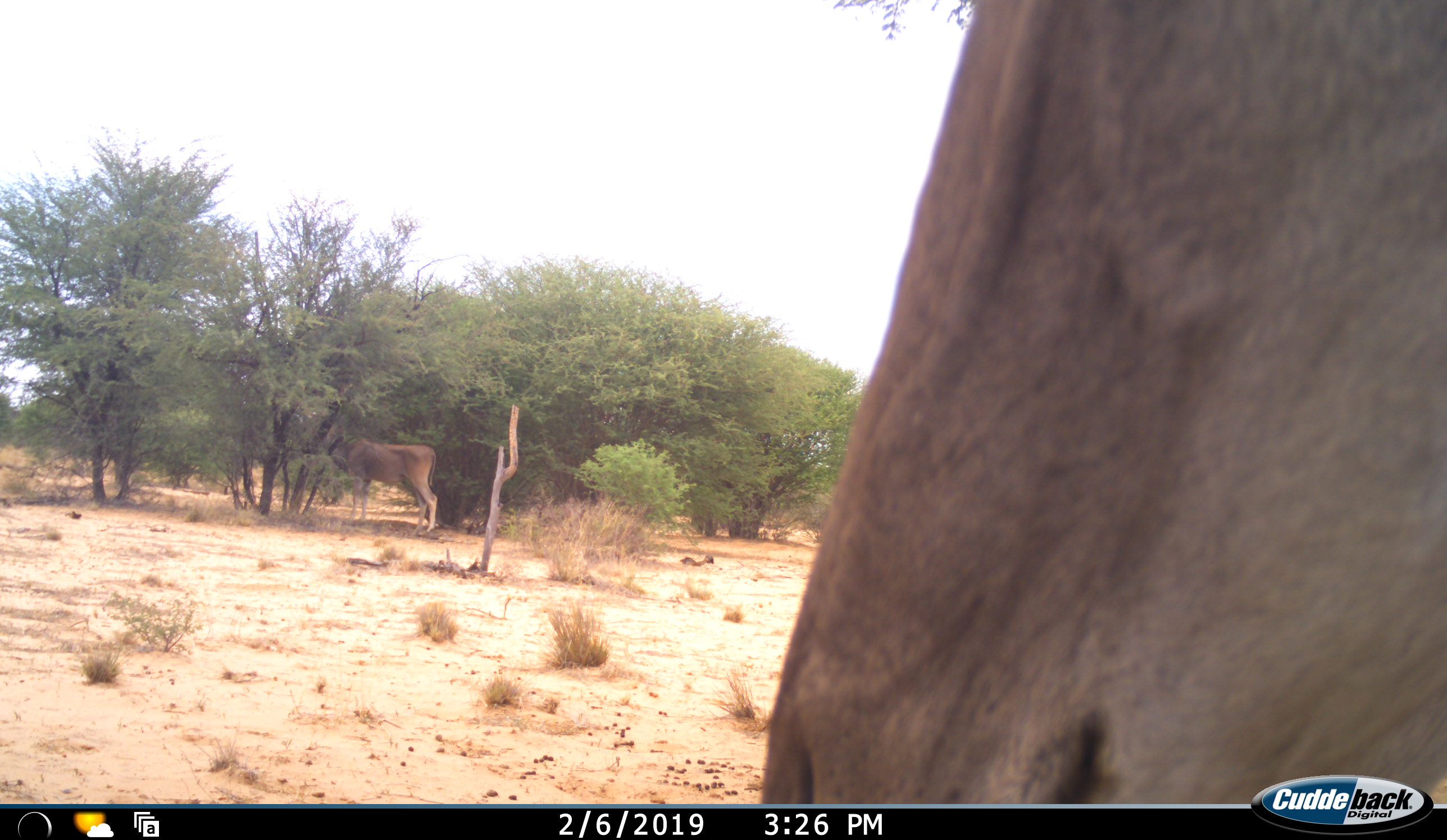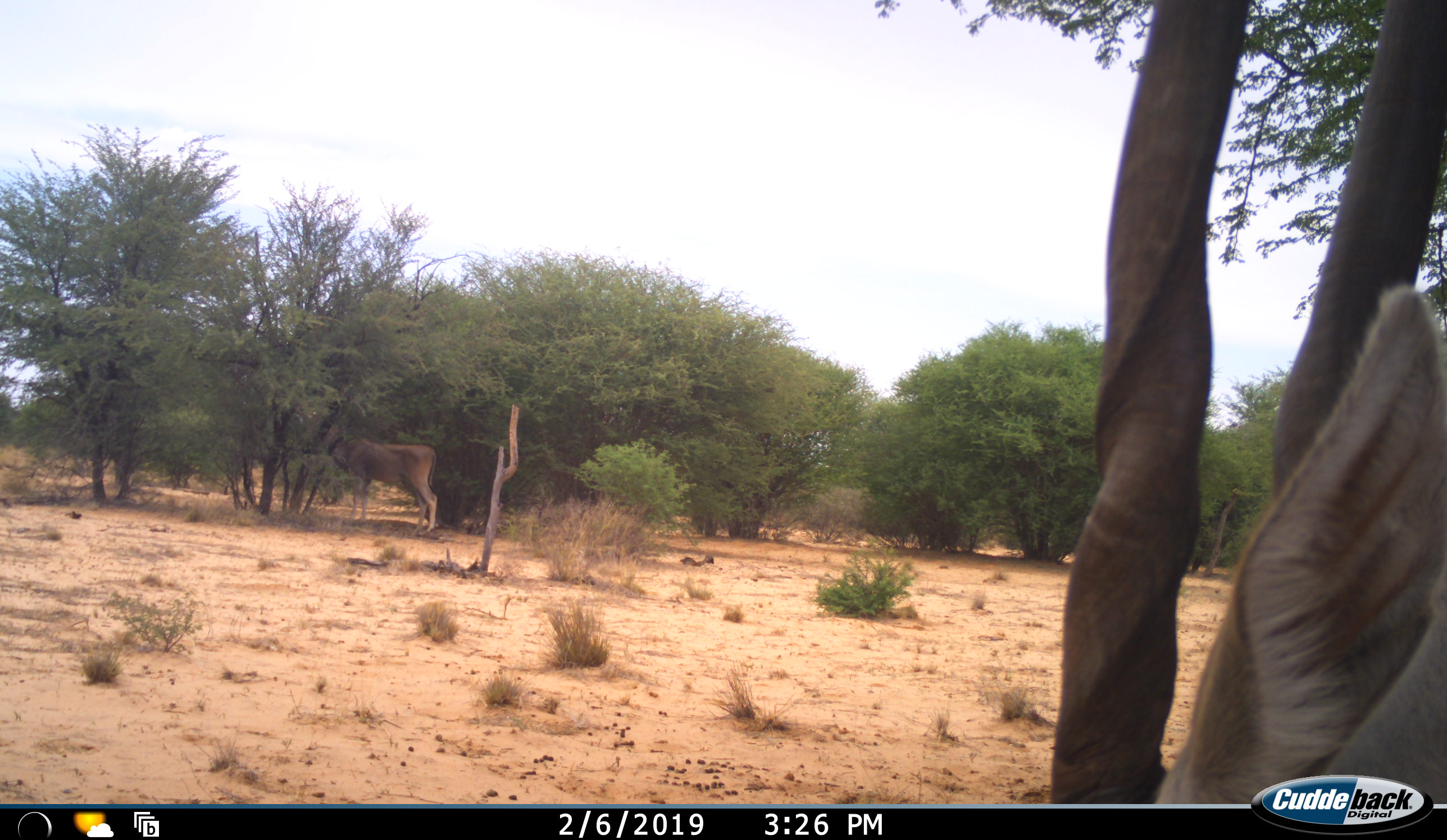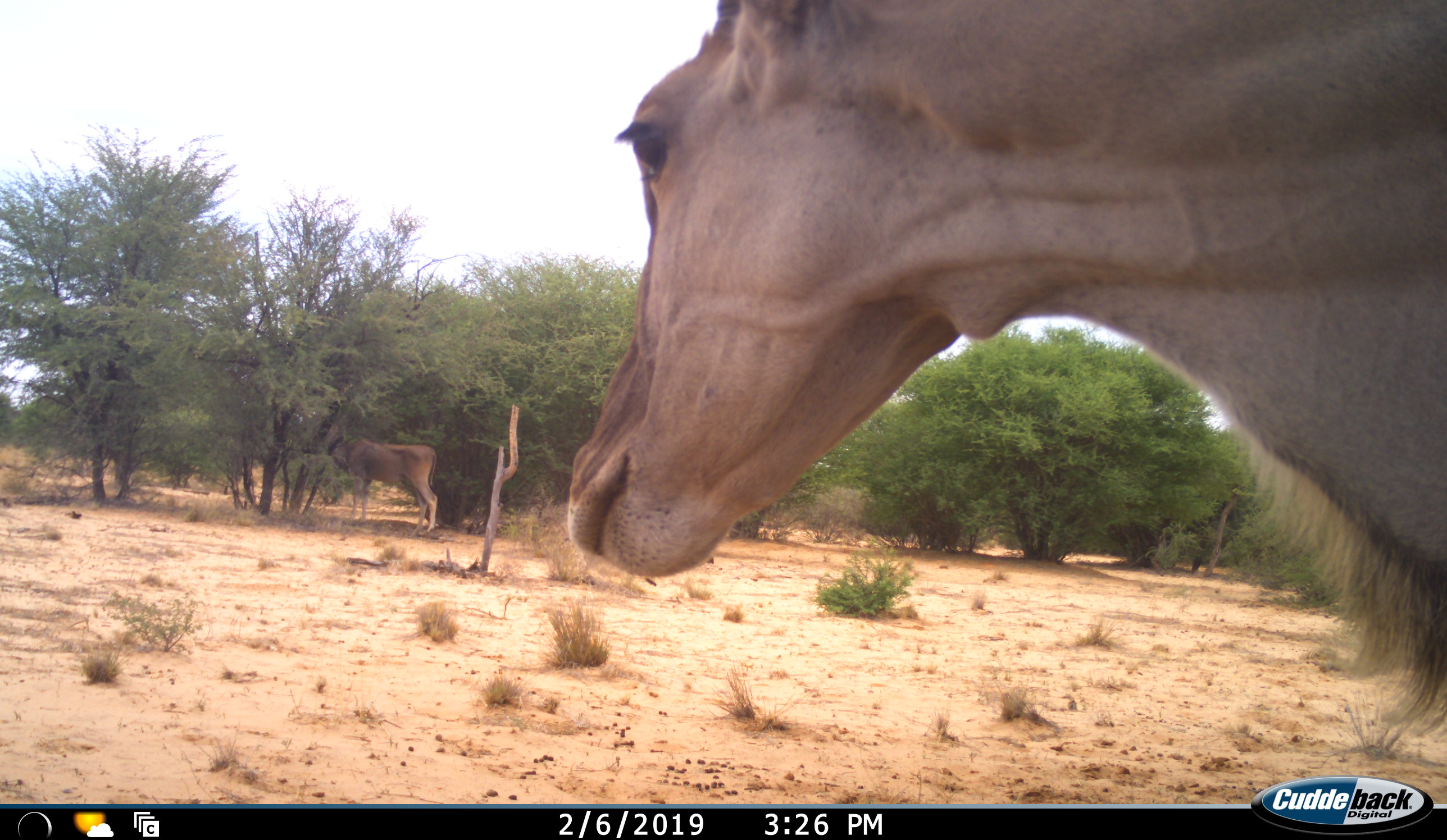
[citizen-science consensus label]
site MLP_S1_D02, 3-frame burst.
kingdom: Animalia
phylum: Chordata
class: Mammalia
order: Artiodactyla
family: Bovidae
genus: Tragelaphus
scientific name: Tragelaphus oryx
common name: eland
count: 2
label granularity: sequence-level